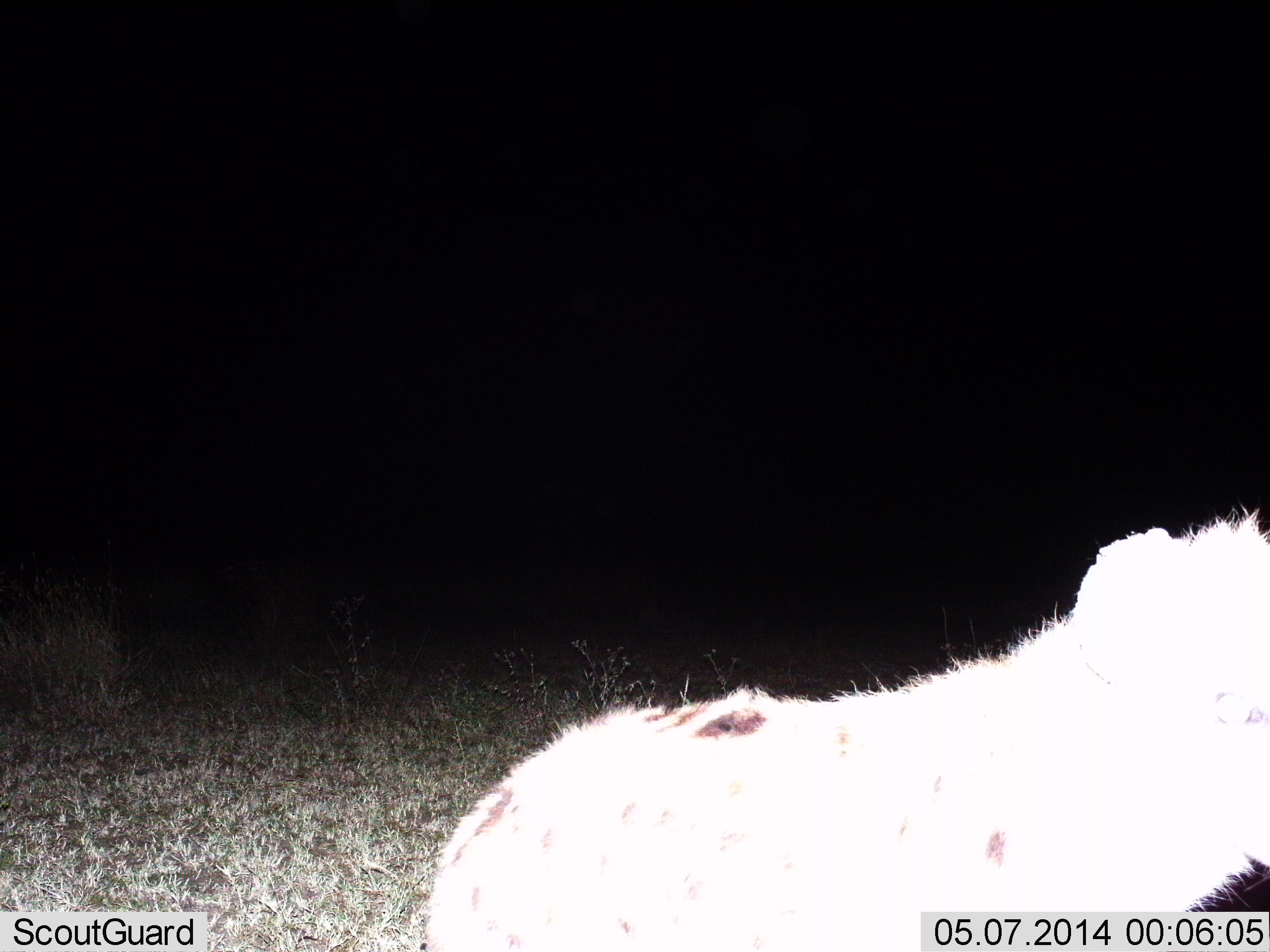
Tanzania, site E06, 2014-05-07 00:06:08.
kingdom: Animalia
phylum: Chordata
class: Mammalia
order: Carnivora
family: Hyaenidae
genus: Crocuta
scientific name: Crocuta crocuta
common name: spotted hyena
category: hyenaspotted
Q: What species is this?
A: Hyenaspotted (spotted hyena) (Crocuta crocuta).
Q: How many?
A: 1.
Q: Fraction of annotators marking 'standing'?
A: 60%.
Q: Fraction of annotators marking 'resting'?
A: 0%.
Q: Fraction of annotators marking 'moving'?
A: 50%.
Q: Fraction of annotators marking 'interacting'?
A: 0%.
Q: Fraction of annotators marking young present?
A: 10%.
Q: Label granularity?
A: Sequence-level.